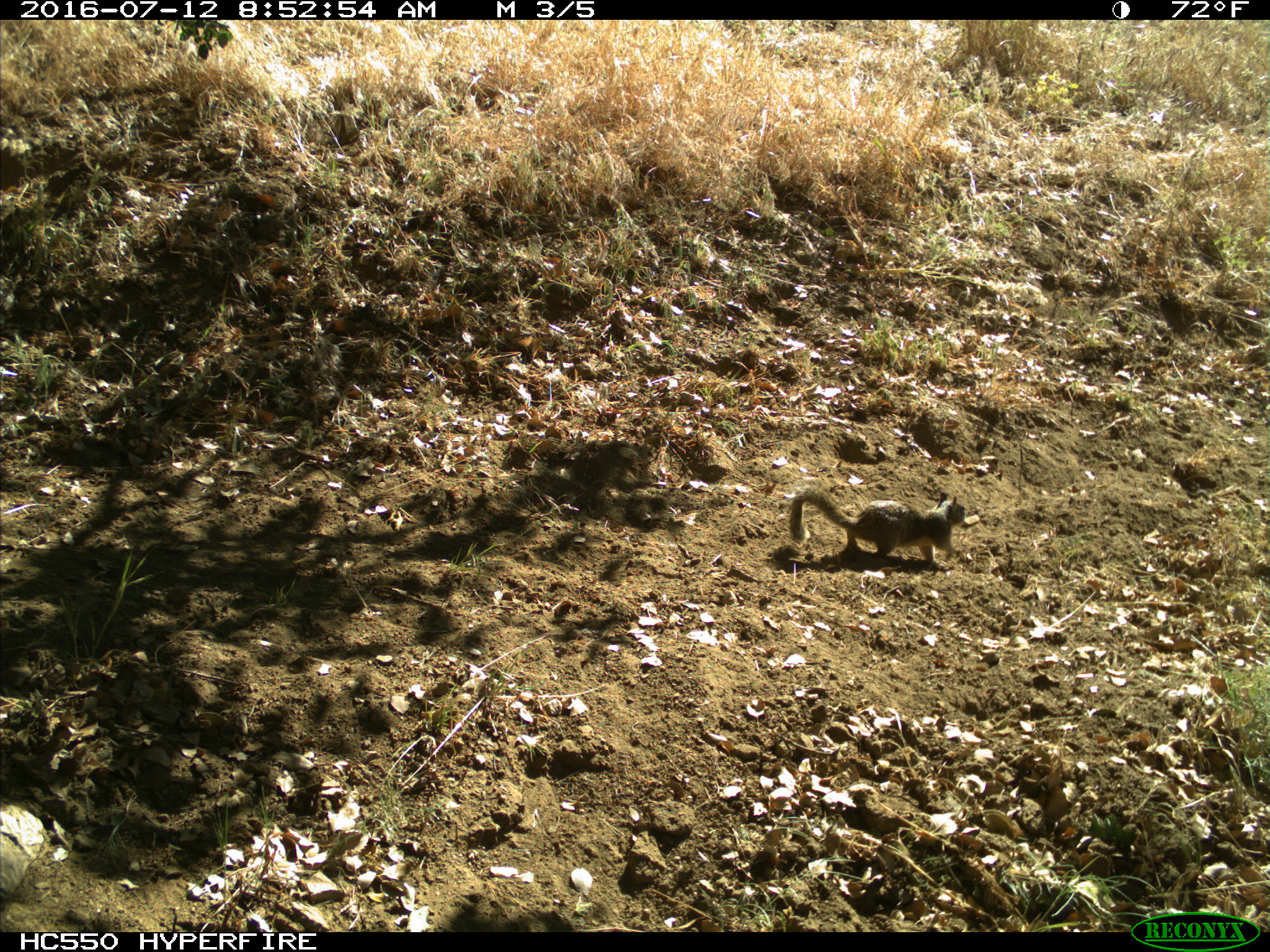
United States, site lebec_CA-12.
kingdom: Animalia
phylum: Chordata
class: Mammalia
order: Rodentia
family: Sciuridae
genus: Otospermophilus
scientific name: Otospermophilus beecheyi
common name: california ground squirrel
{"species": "Otospermophilus beecheyi (california ground squirrel)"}